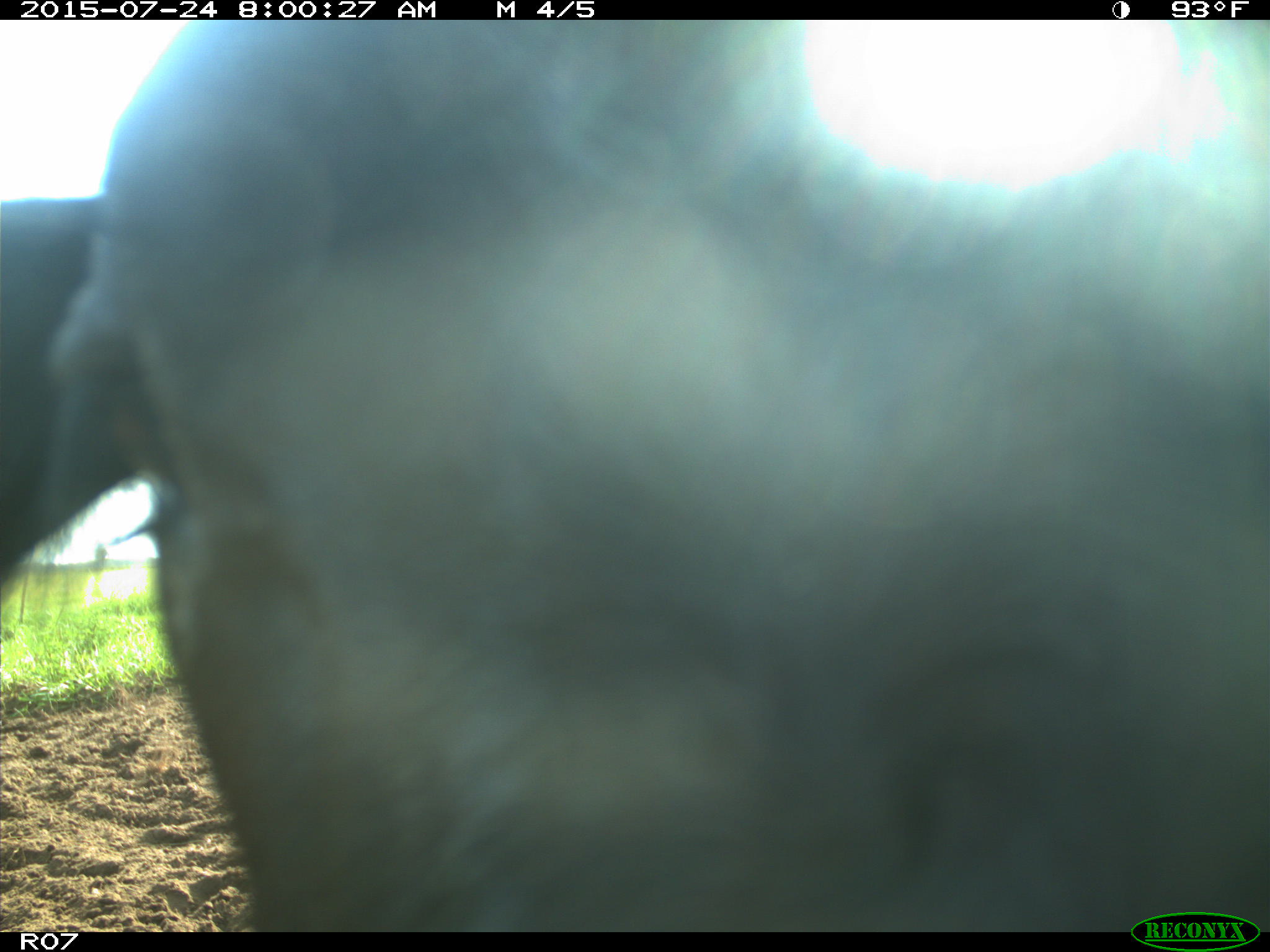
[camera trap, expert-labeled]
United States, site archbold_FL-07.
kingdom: Animalia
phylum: Chordata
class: Mammalia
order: Artiodactyla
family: Bovidae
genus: Bos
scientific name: Bos taurus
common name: domestic cow